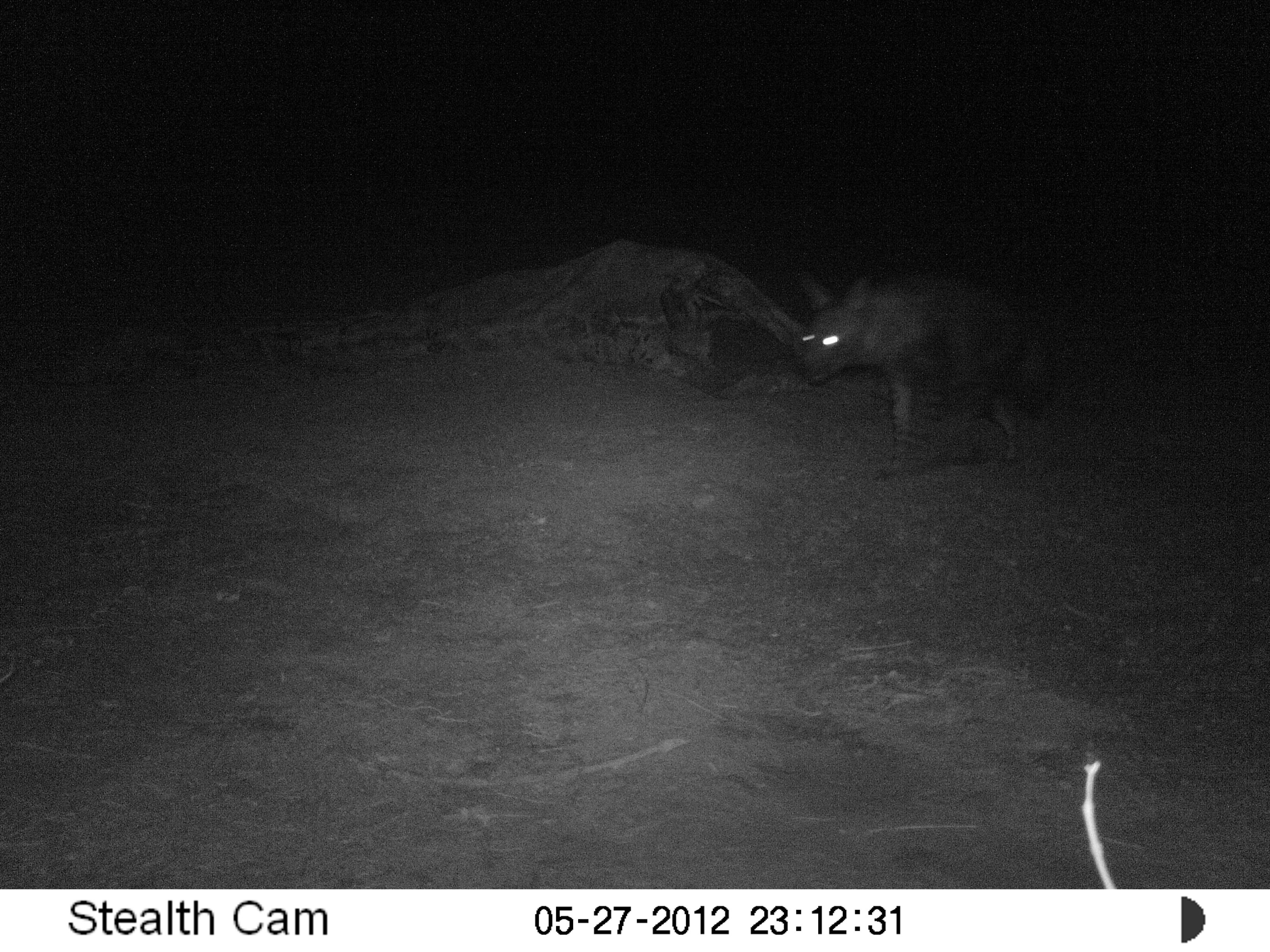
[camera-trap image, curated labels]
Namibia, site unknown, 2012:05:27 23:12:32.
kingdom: Animalia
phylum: Chordata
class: Mammalia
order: Carnivora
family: Hyaenidae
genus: Parahyaena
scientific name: Parahyaena brunnea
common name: brown hyena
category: hyaena brunnea